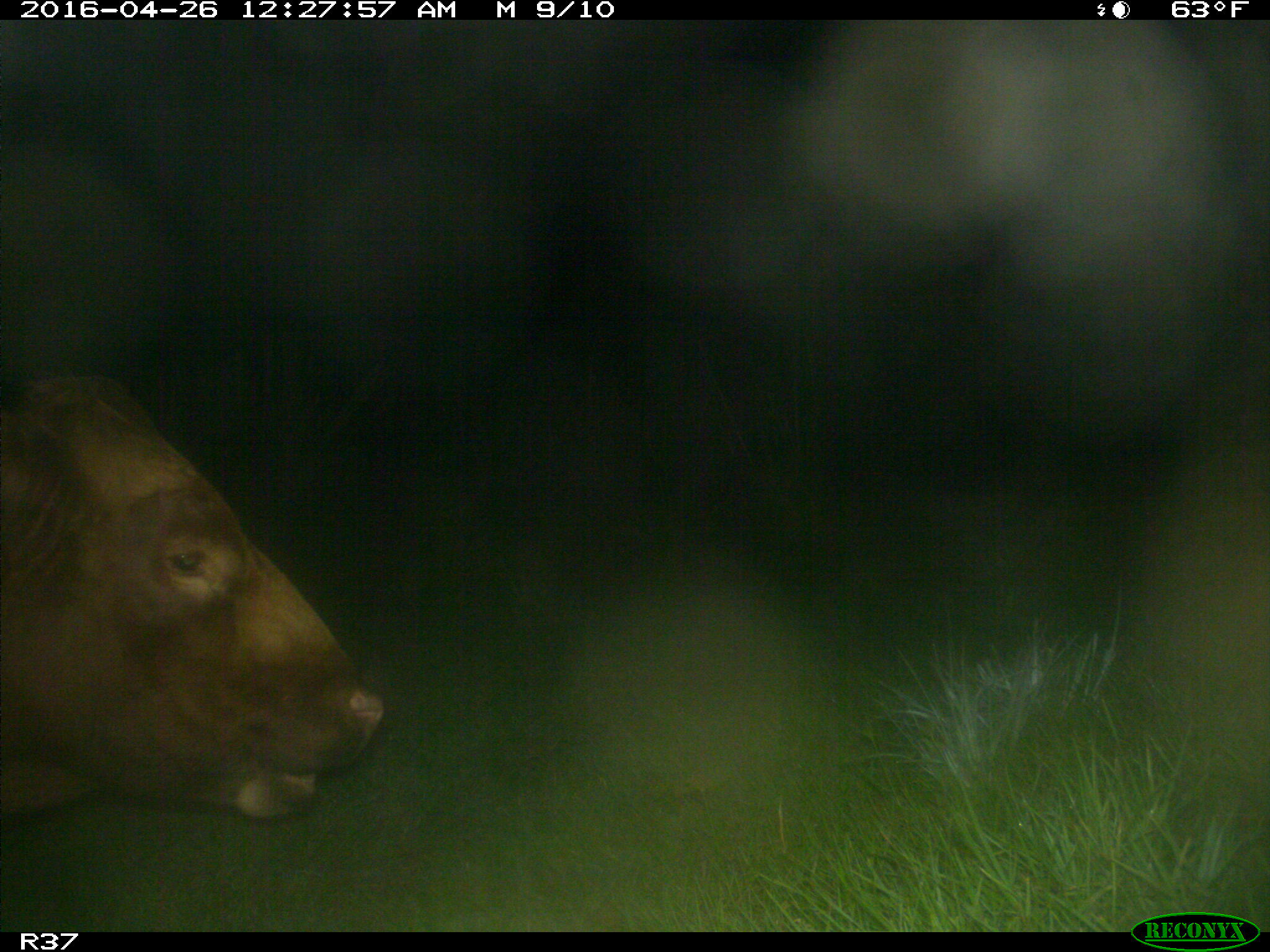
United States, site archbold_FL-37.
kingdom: Animalia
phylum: Chordata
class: Mammalia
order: Artiodactyla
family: Bovidae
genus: Bos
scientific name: Bos taurus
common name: domestic cow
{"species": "Bos taurus (domestic cow)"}